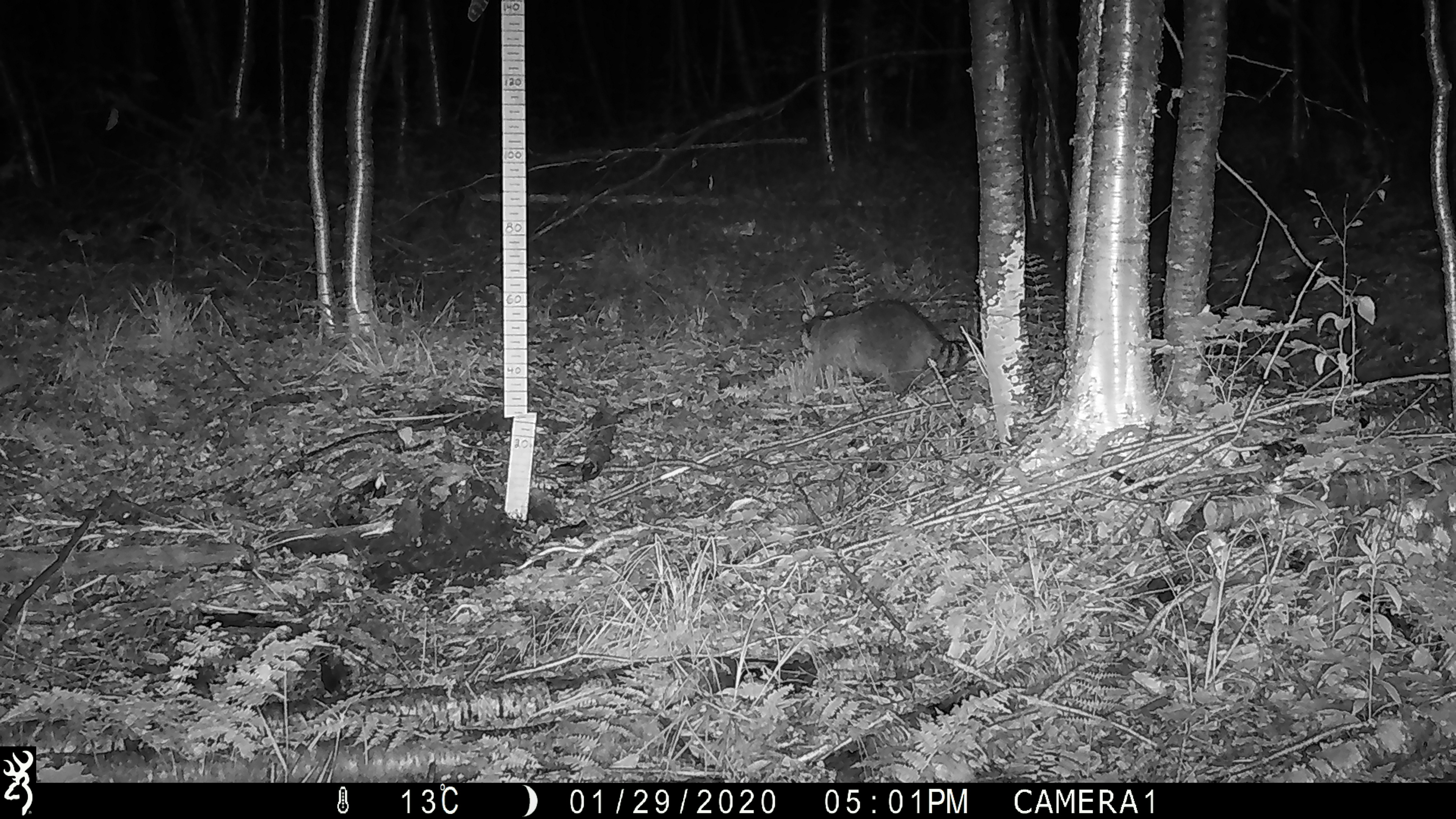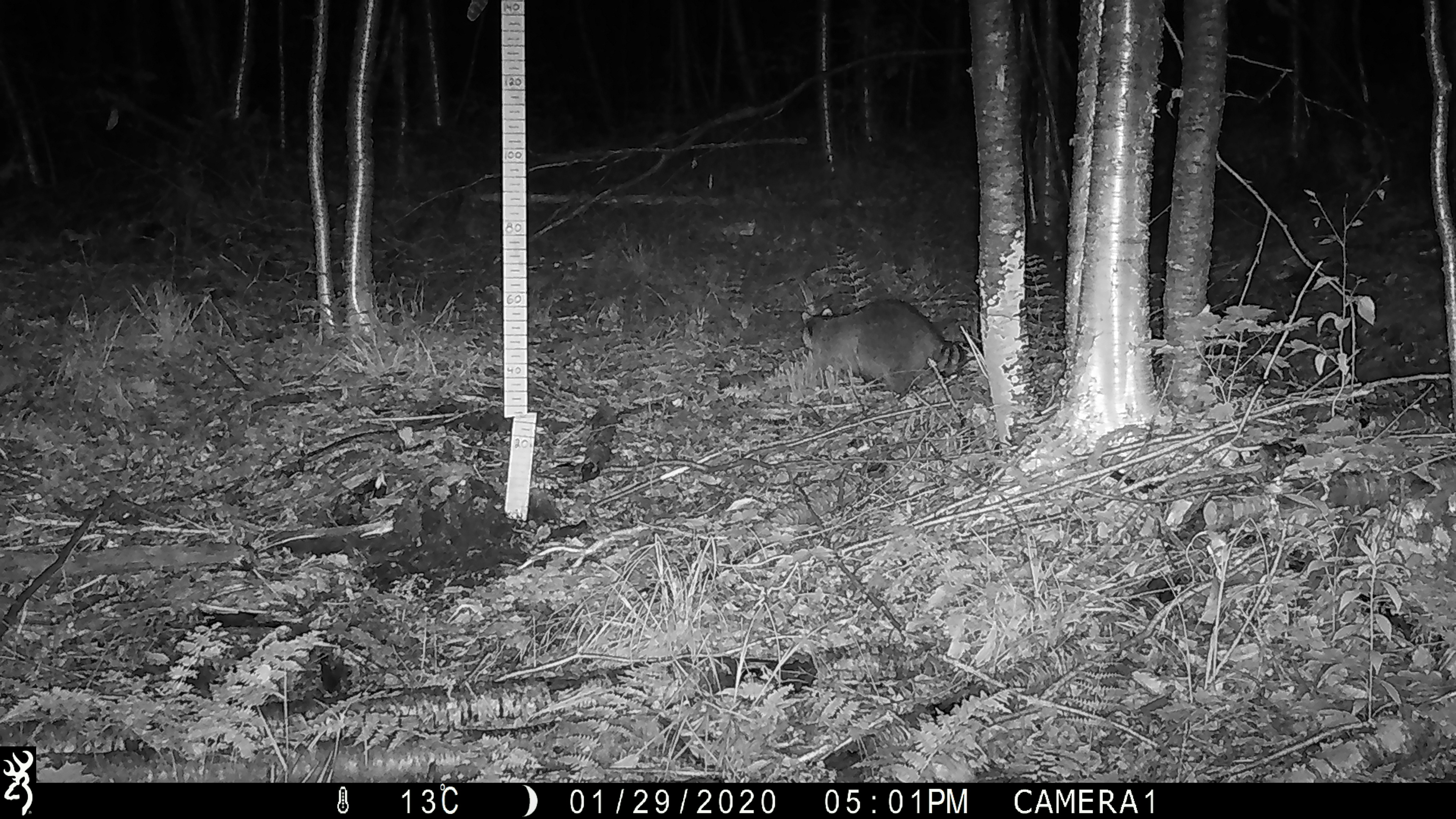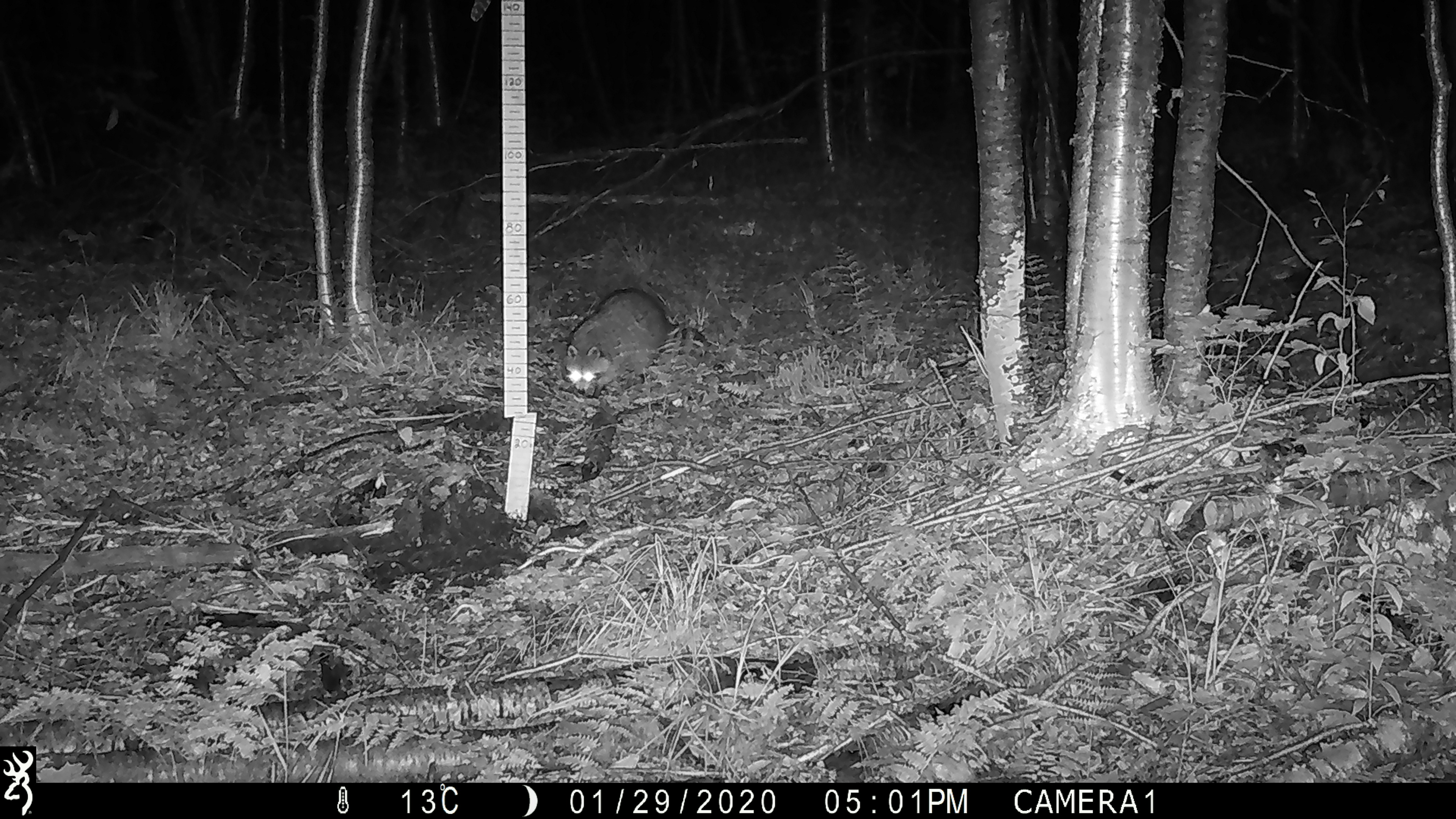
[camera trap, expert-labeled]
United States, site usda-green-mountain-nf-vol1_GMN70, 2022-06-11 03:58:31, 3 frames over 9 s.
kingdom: Animalia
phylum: Chordata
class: Mammalia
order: Carnivora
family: Procyonidae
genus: Procyon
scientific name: Procyon lotor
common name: raccoon